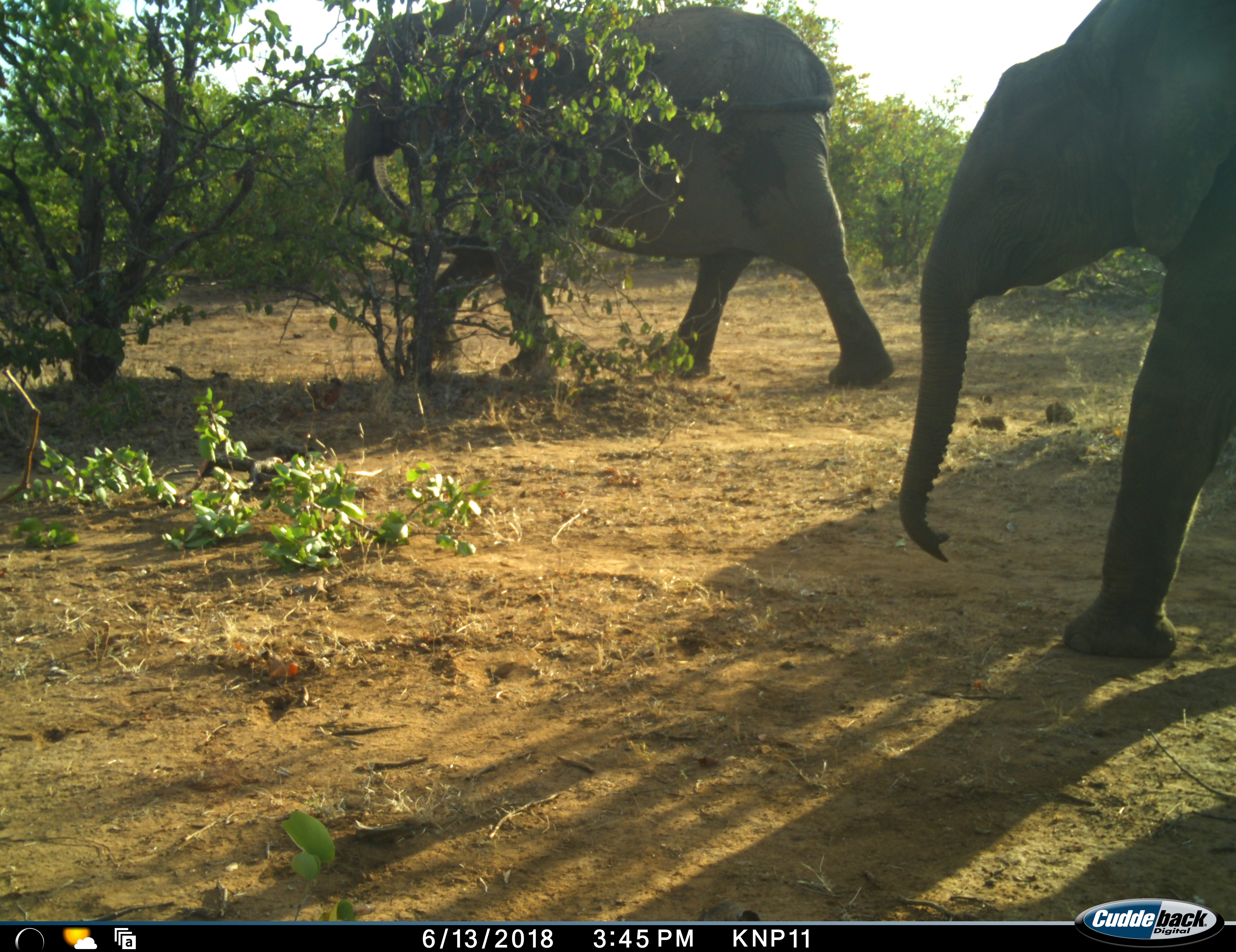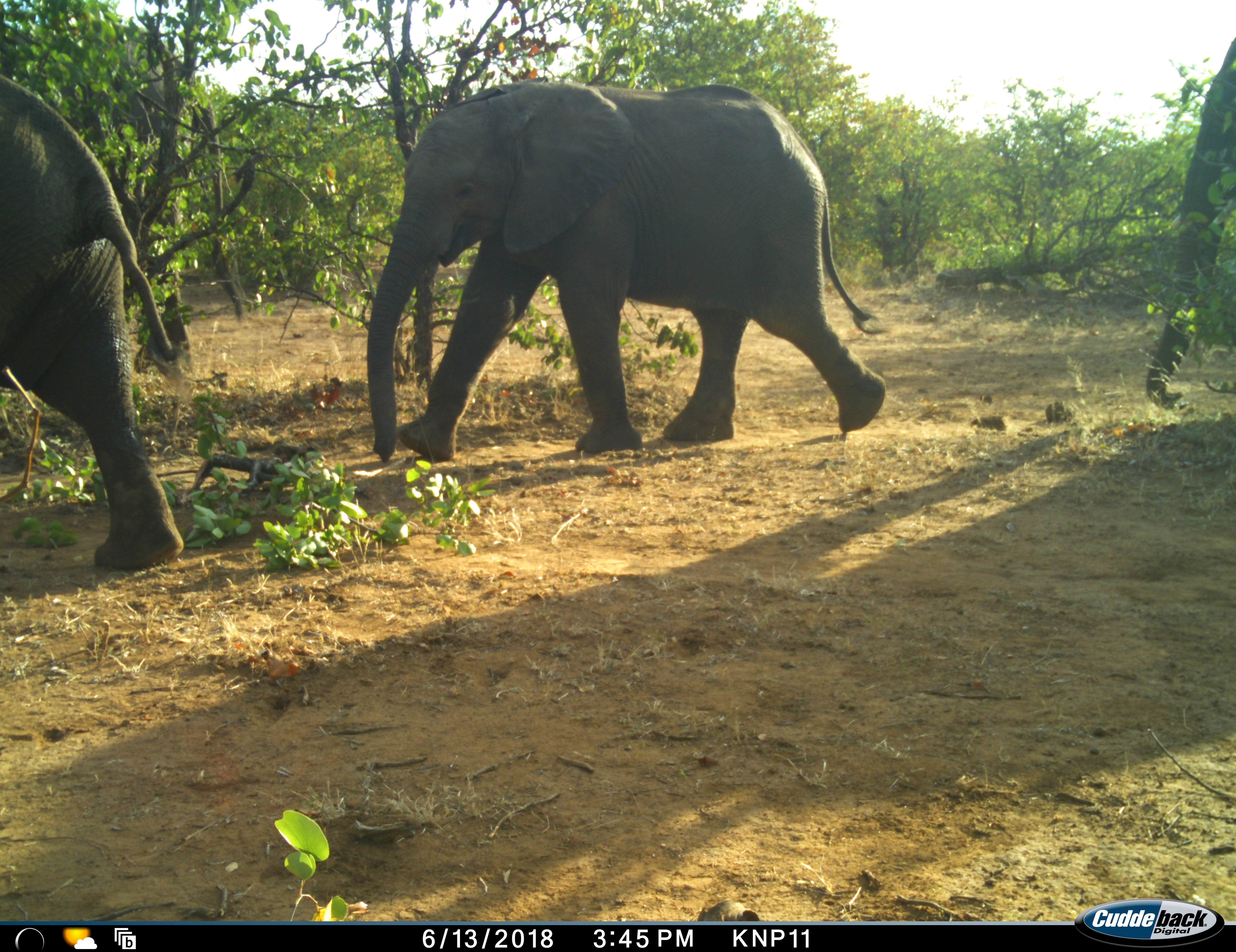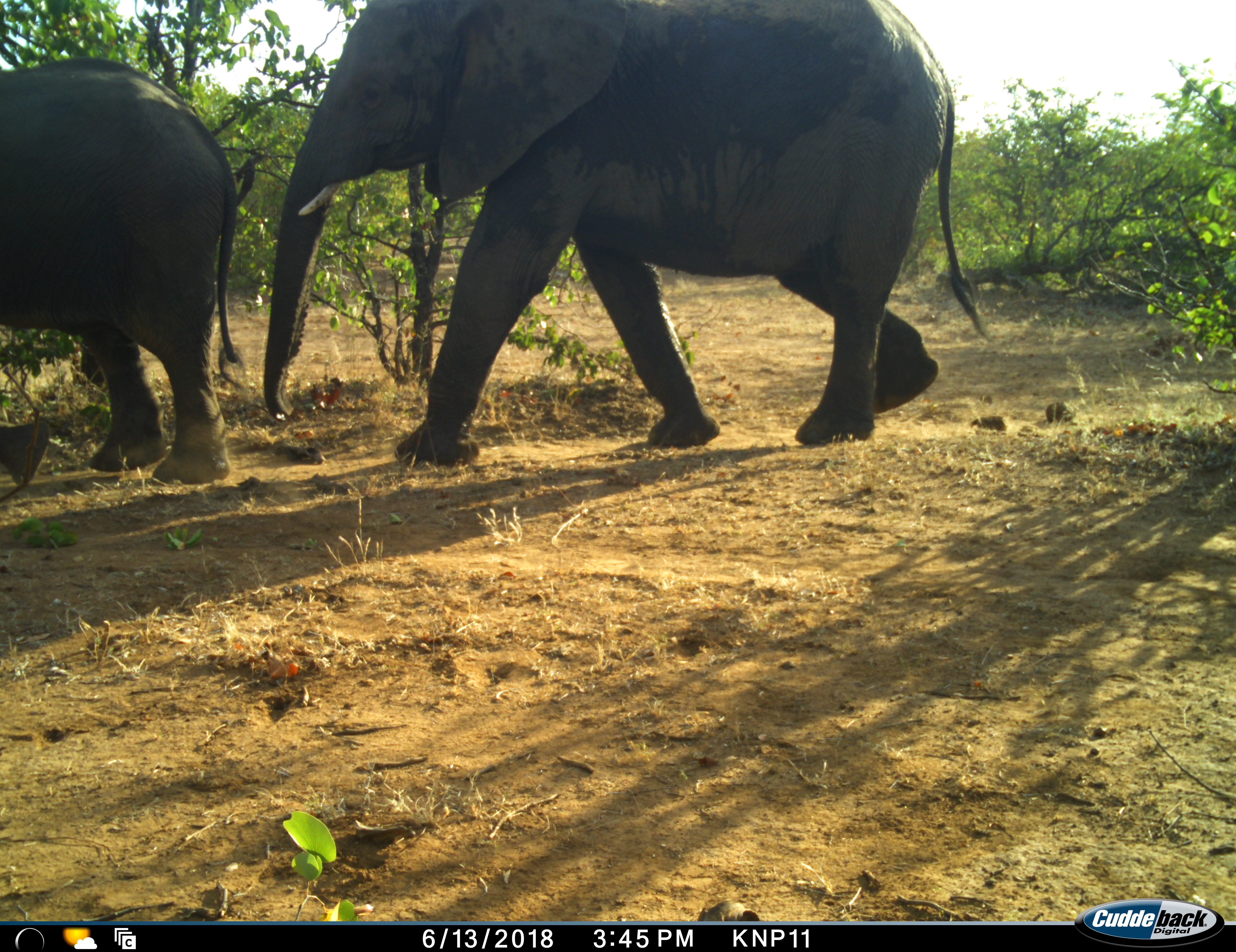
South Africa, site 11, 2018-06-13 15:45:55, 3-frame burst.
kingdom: Animalia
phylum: Chordata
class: Mammalia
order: Proboscidea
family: Elephantidae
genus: Loxodonta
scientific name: Loxodonta africana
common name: african bush elephant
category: elephant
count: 3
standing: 0%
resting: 0%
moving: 100%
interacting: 0%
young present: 70%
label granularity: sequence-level